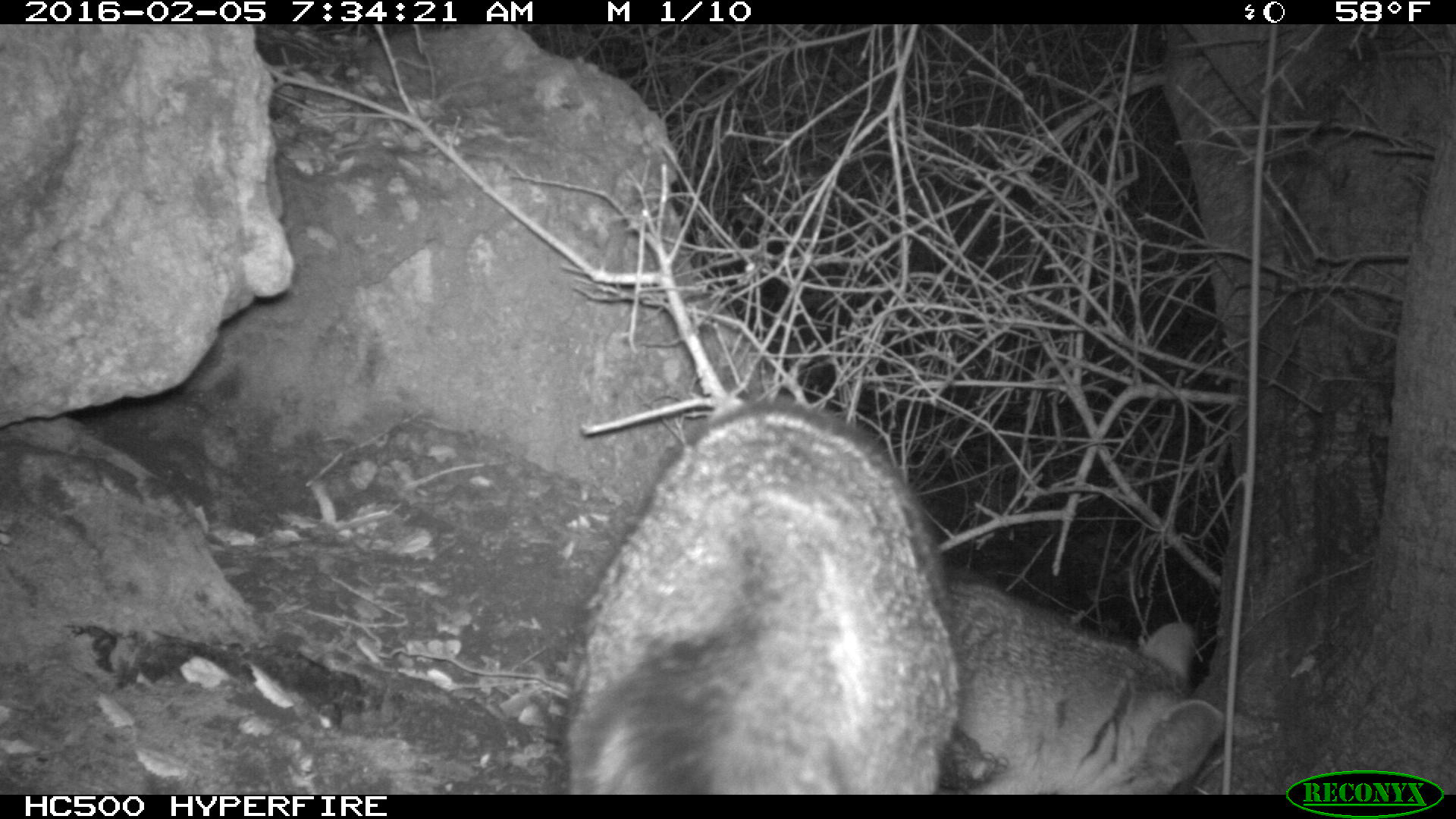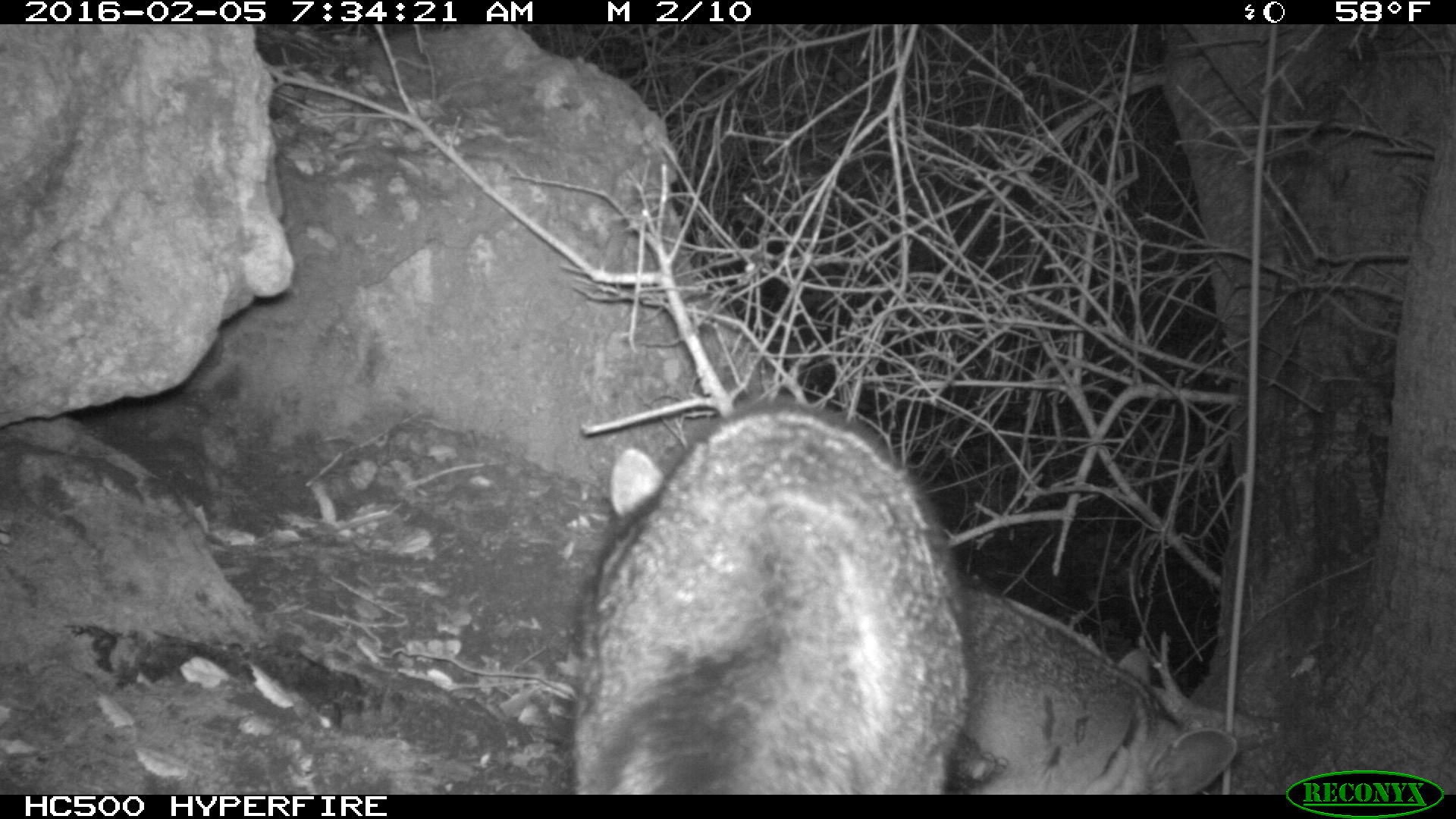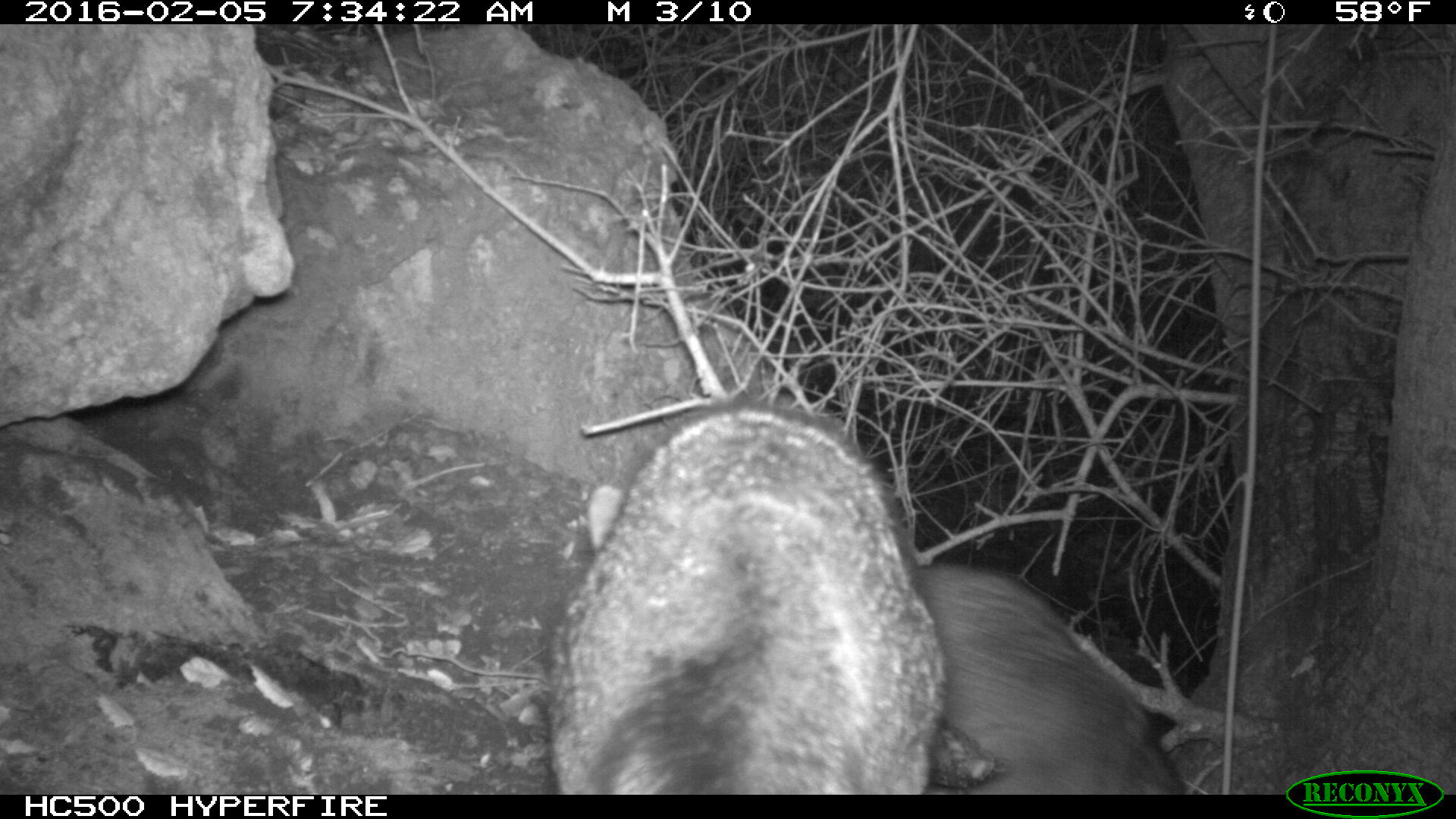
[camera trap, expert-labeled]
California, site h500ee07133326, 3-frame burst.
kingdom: Animalia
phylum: Chordata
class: Mammalia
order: Carnivora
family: Canidae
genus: Urocyon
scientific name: Urocyon littoralis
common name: island fox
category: fox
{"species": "fox (island fox) (Urocyon littoralis)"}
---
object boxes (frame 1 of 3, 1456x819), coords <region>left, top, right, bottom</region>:
fox: <region>559, 400, 928, 793</region>; <region>944, 557, 1224, 794</region>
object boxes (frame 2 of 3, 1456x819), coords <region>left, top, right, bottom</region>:
fox: <region>570, 402, 928, 793</region>; <region>952, 589, 1239, 794</region>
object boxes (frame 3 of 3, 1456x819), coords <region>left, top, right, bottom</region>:
fox: <region>547, 400, 943, 793</region>; <region>921, 560, 1181, 794</region>